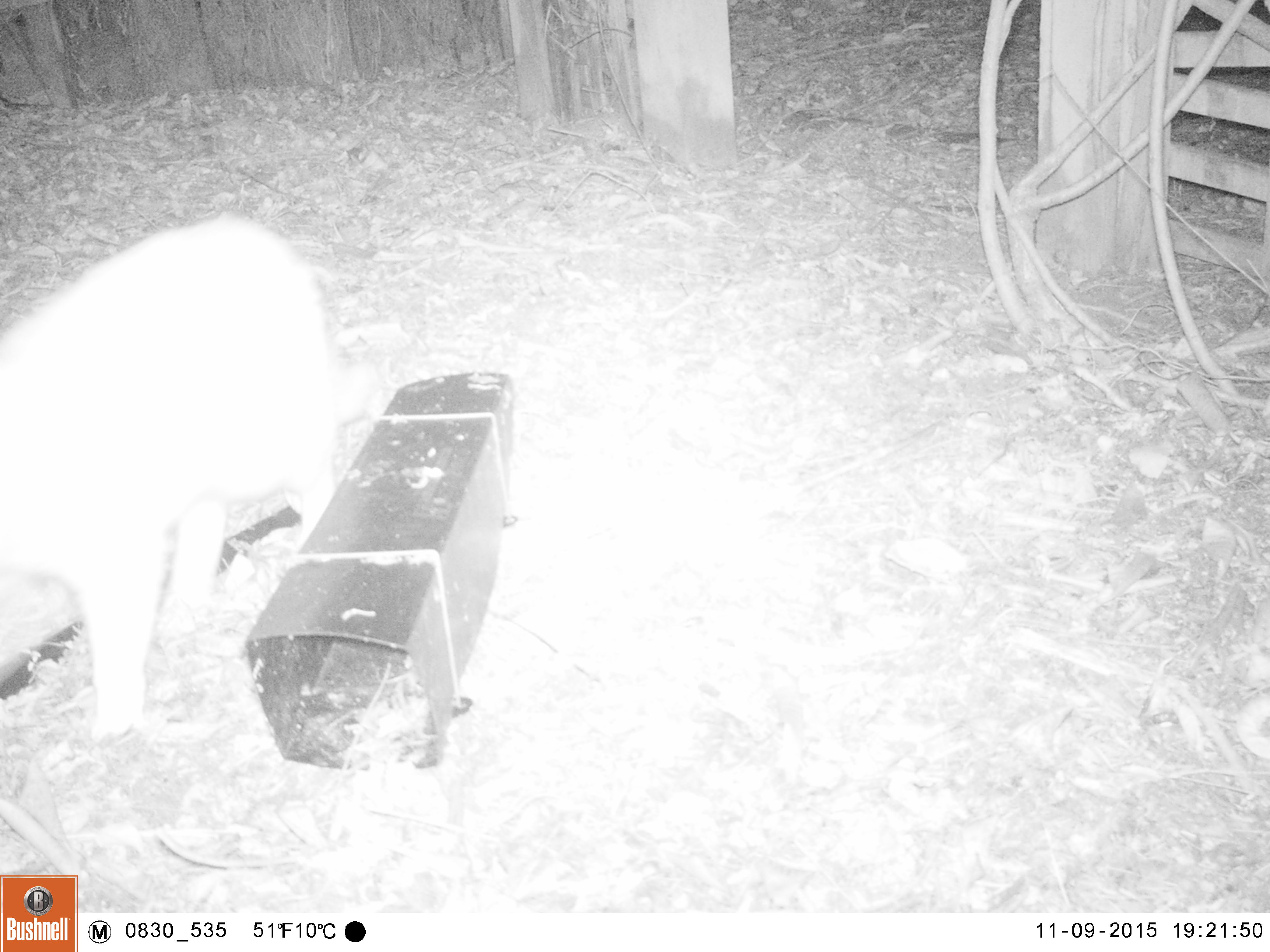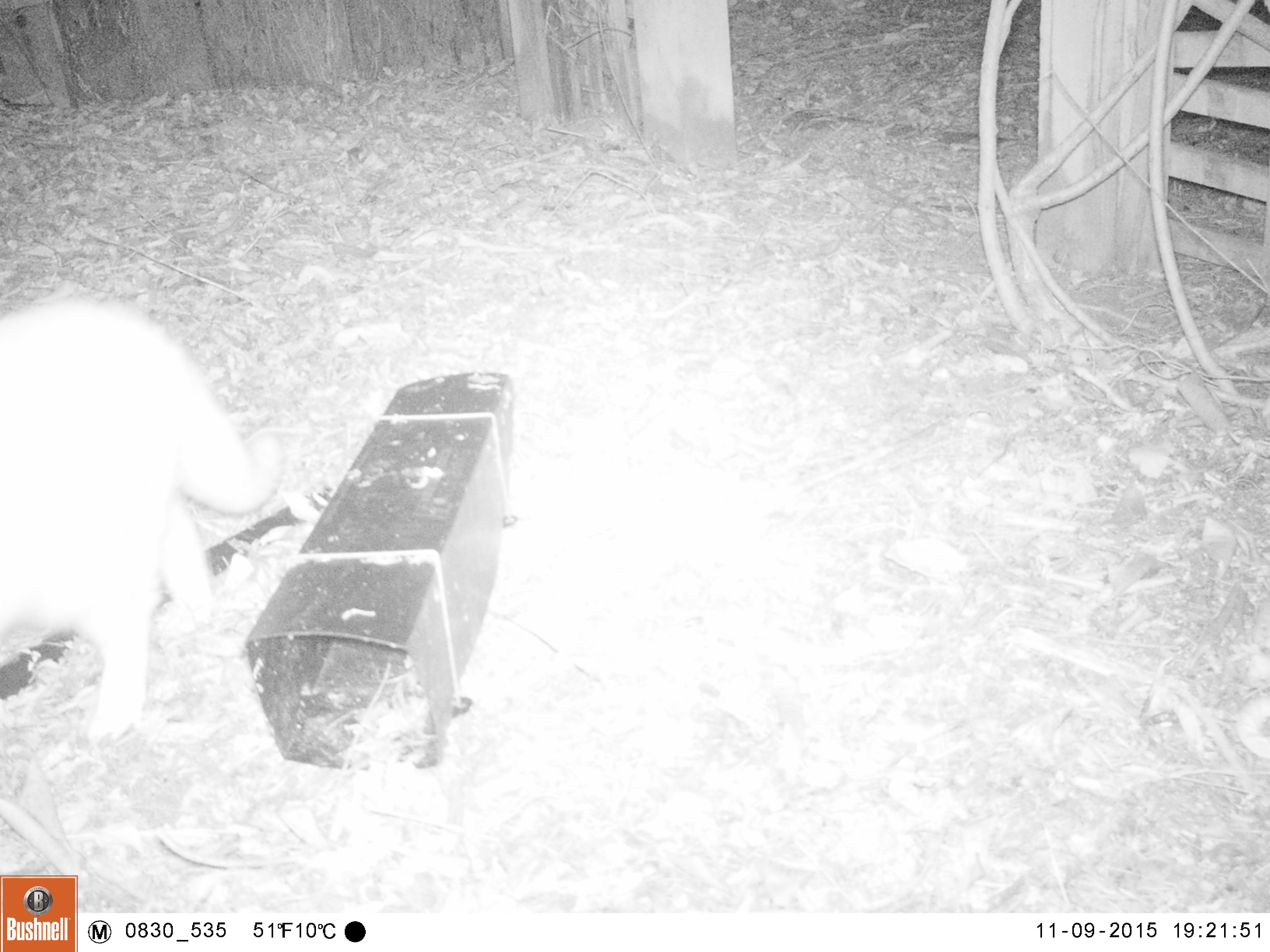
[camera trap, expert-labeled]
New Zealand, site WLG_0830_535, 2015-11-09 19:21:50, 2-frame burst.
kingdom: Animalia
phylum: Chordata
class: Mammalia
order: Carnivora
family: Felidae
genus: Felis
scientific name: Felis catus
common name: domestic cat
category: cat